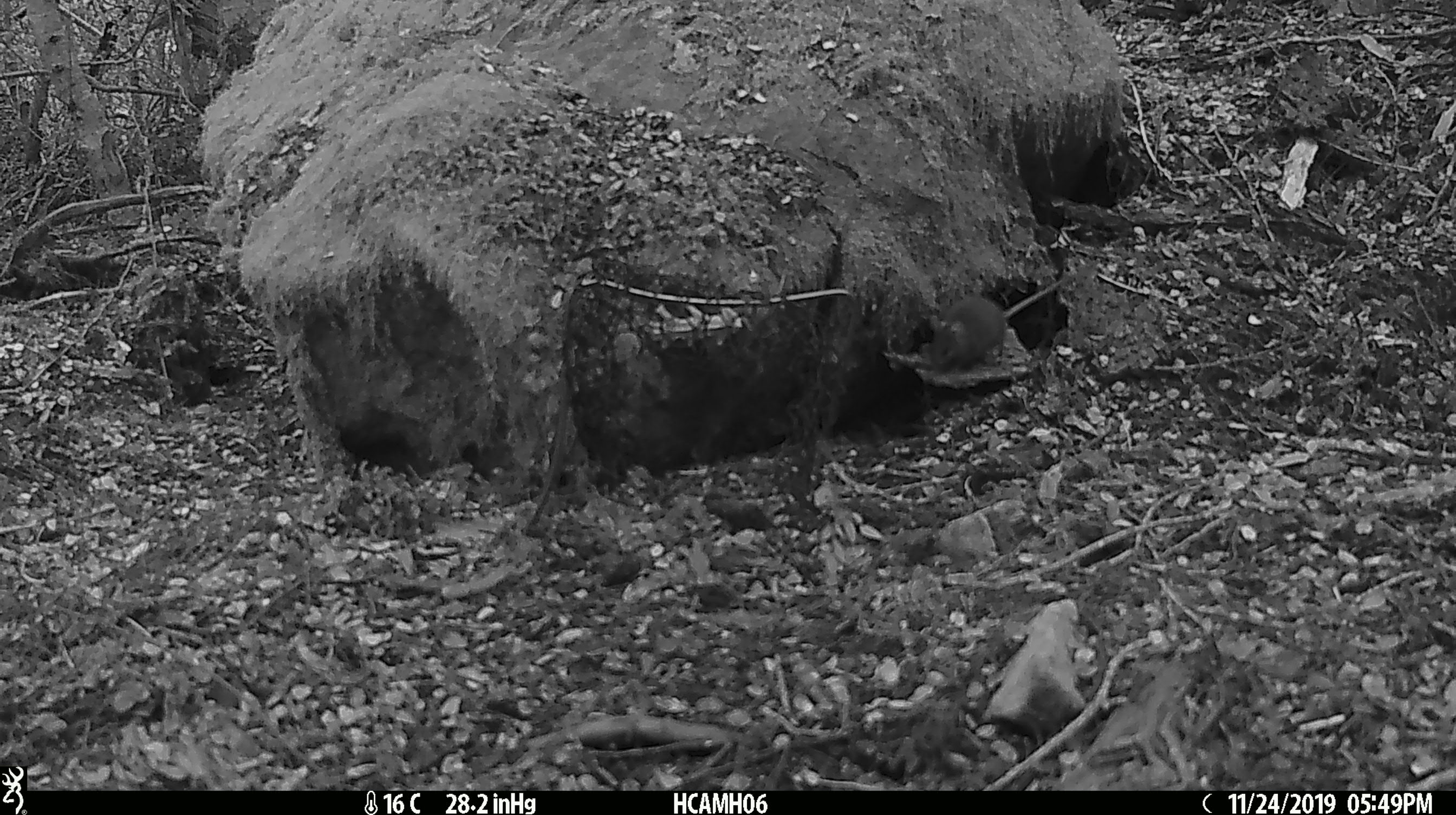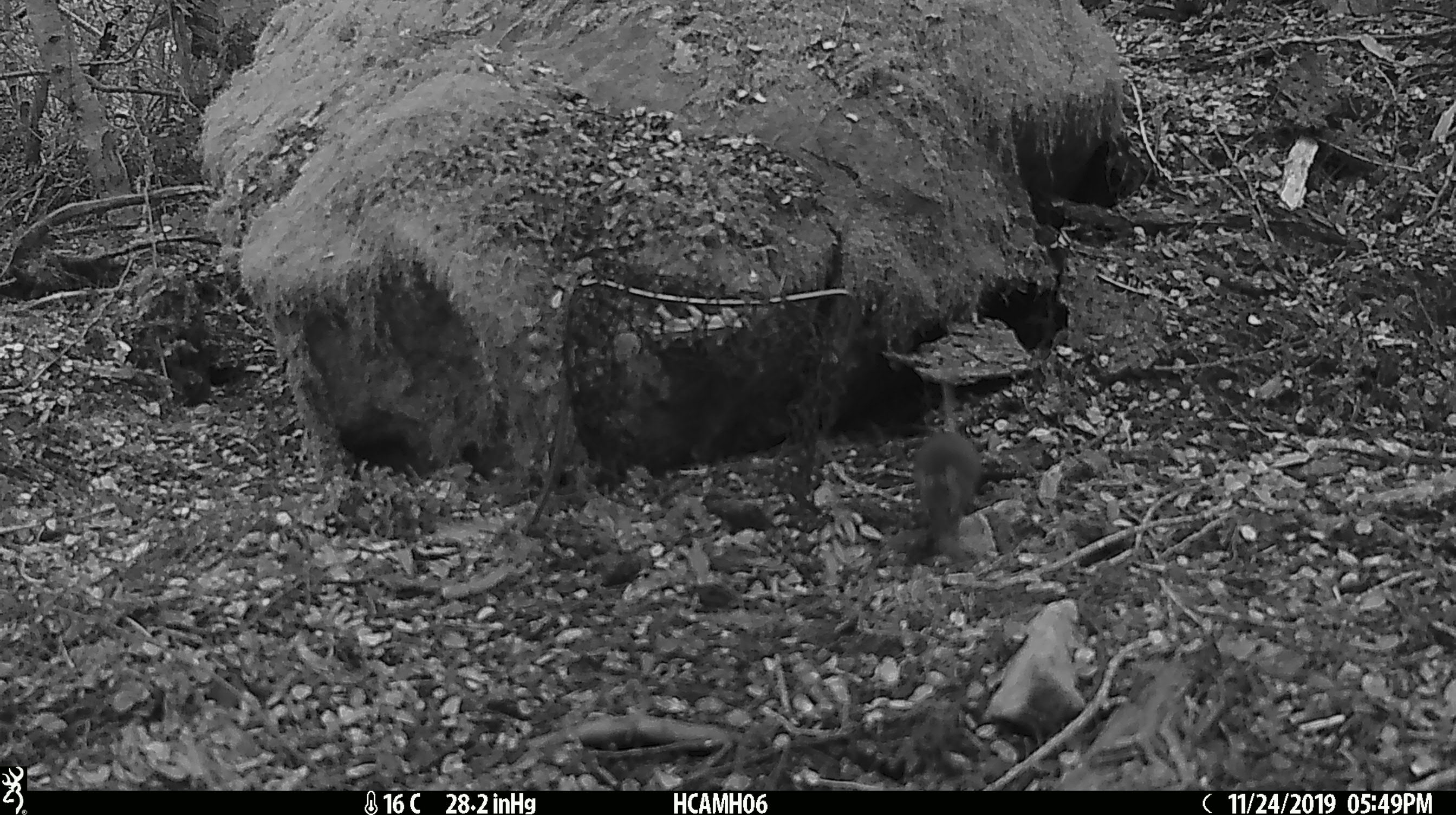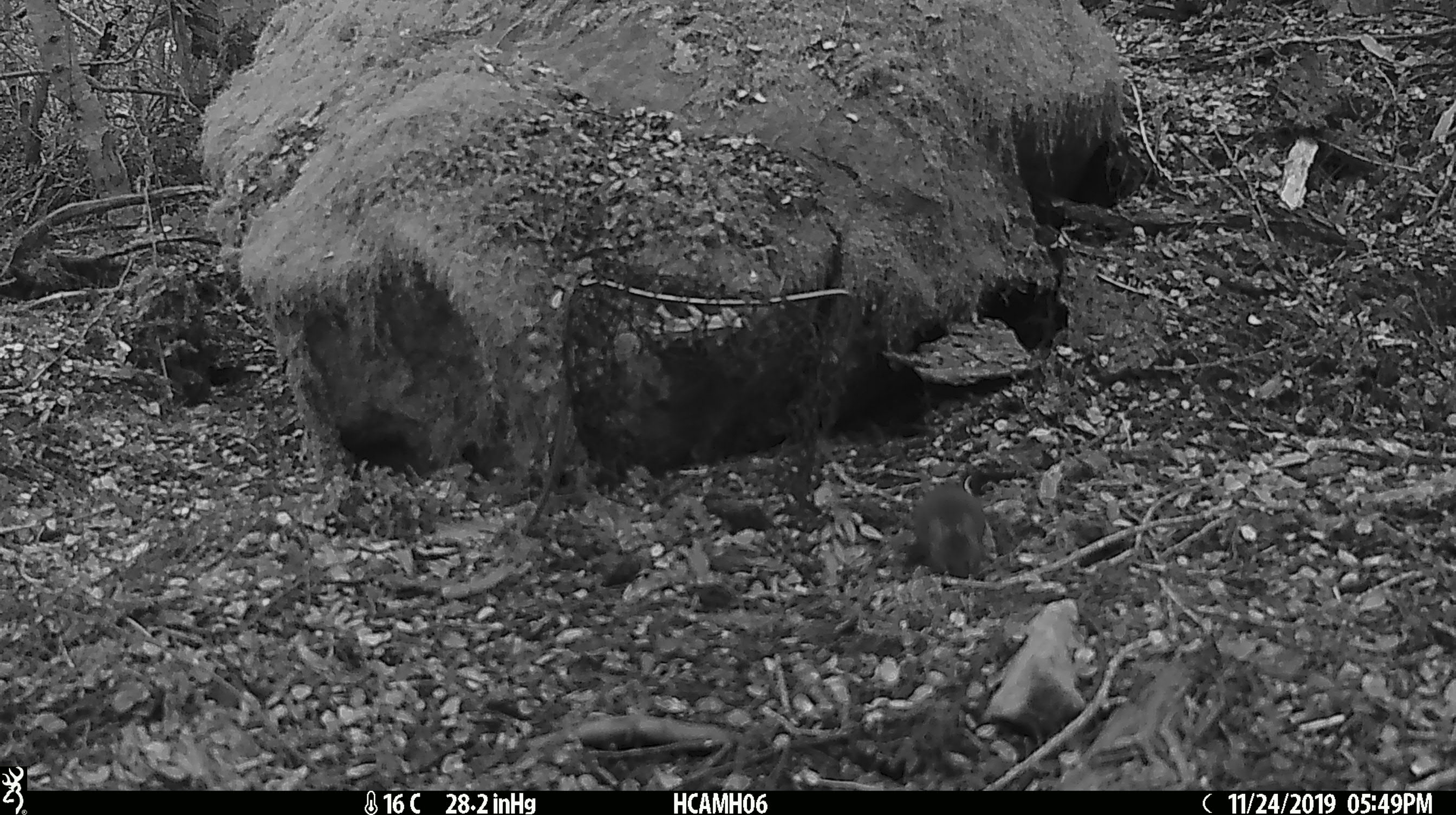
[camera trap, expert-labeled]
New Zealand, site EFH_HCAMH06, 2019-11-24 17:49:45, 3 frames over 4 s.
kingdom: Animalia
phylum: Chordata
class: Mammalia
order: Rodentia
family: Muridae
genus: Mus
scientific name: Mus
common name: mouse